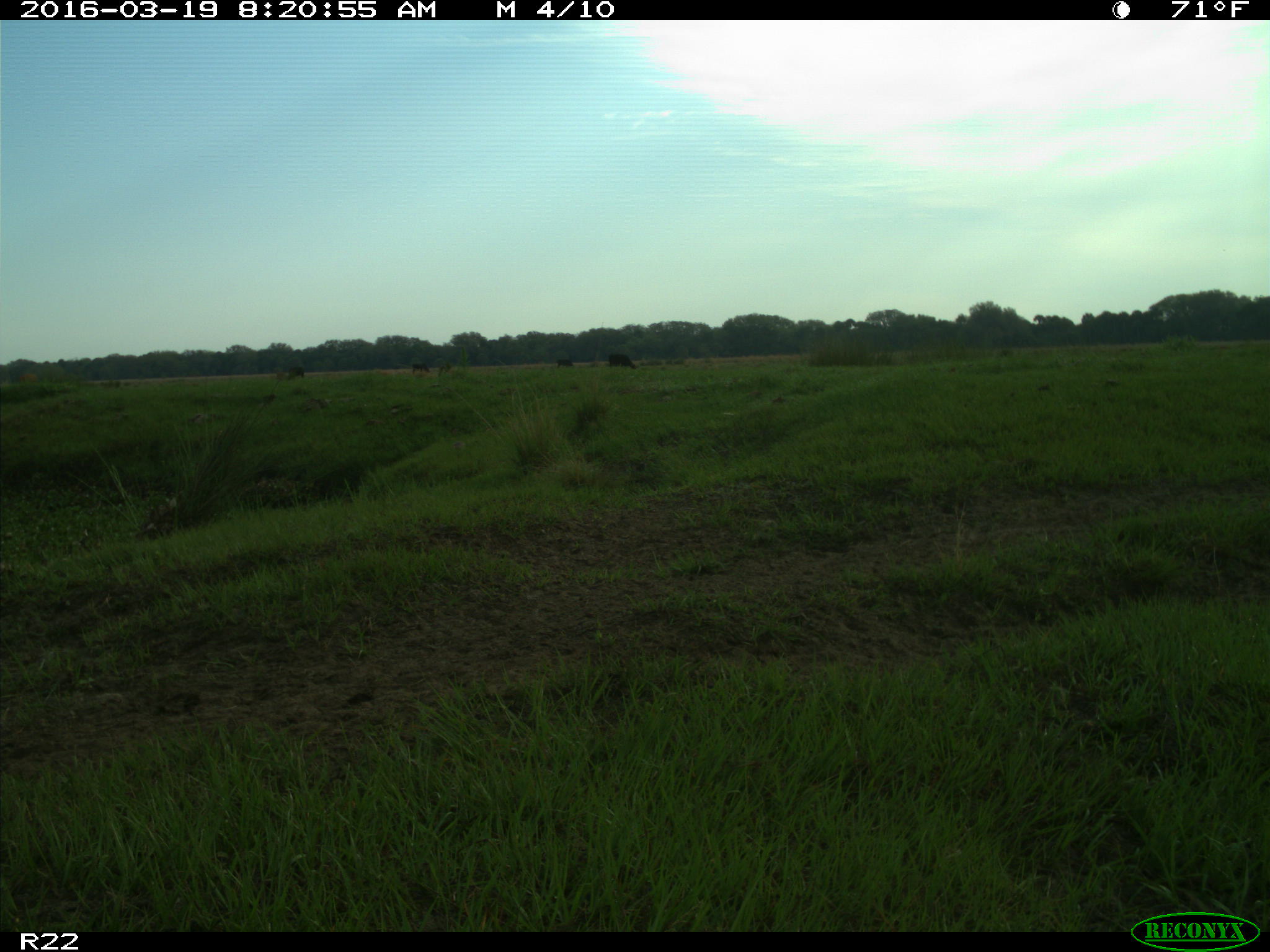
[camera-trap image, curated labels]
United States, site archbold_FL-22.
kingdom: Animalia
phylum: Chordata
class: Mammalia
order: Artiodactyla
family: Bovidae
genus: Bos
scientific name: Bos taurus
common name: domestic cow